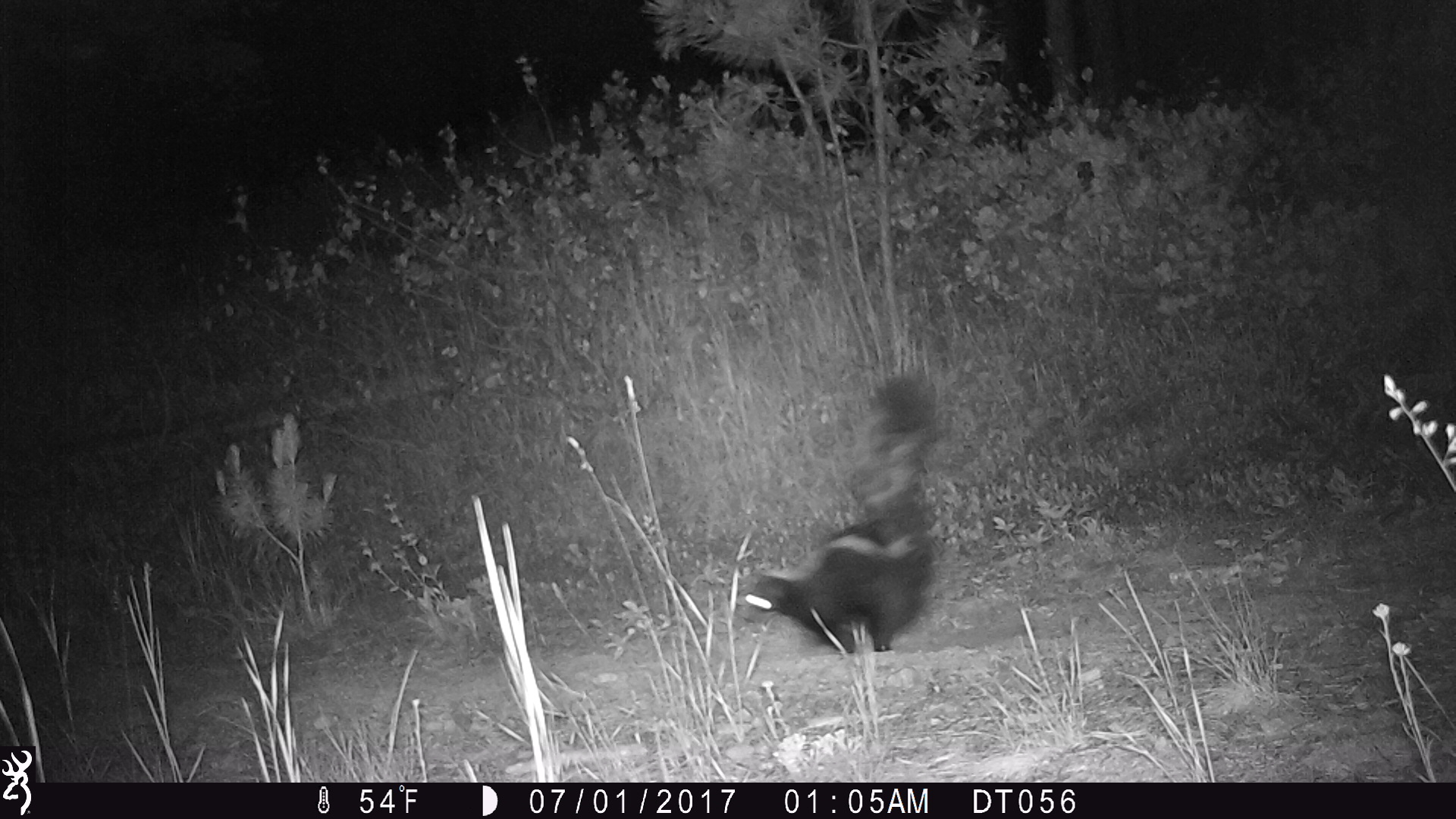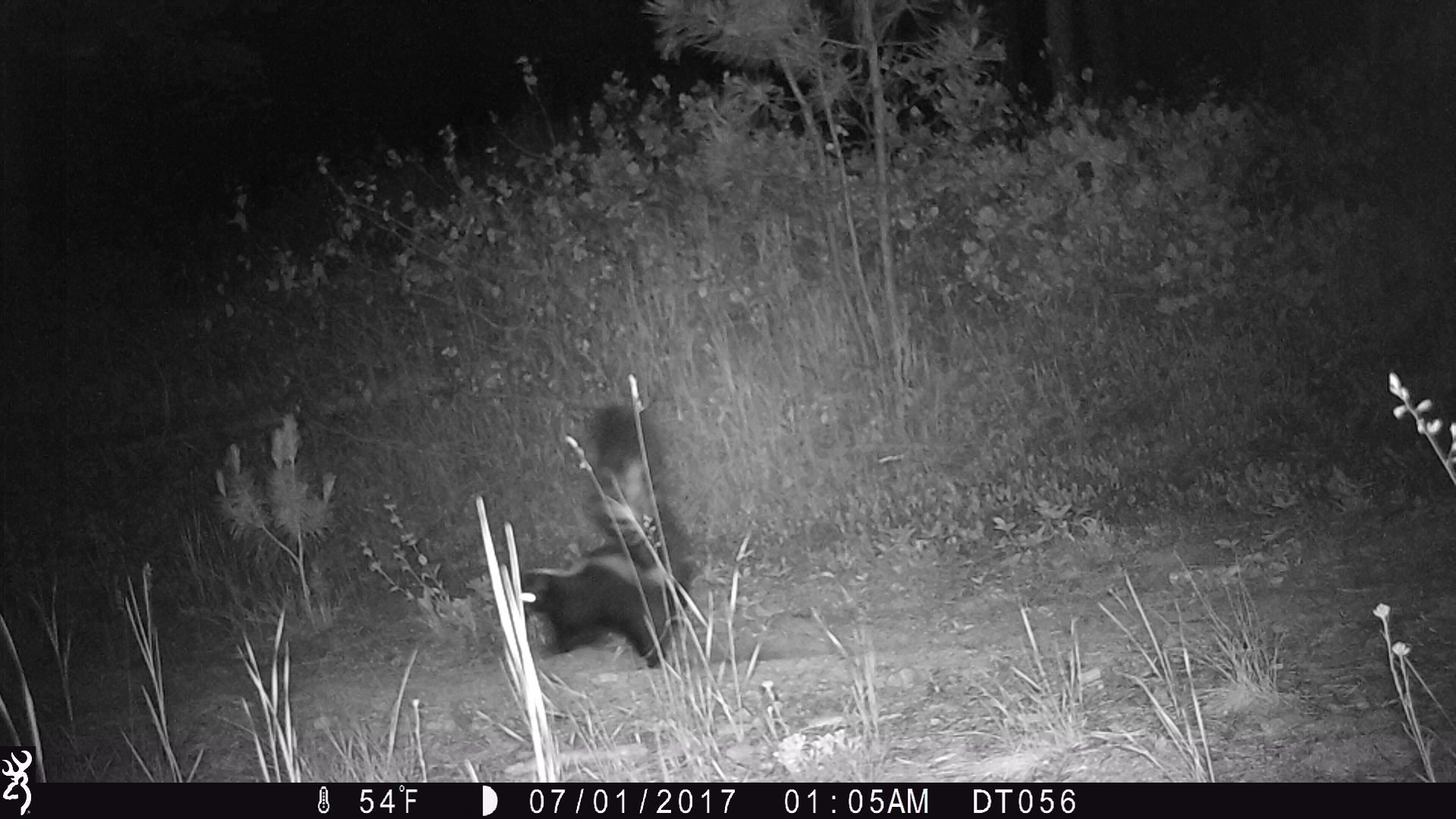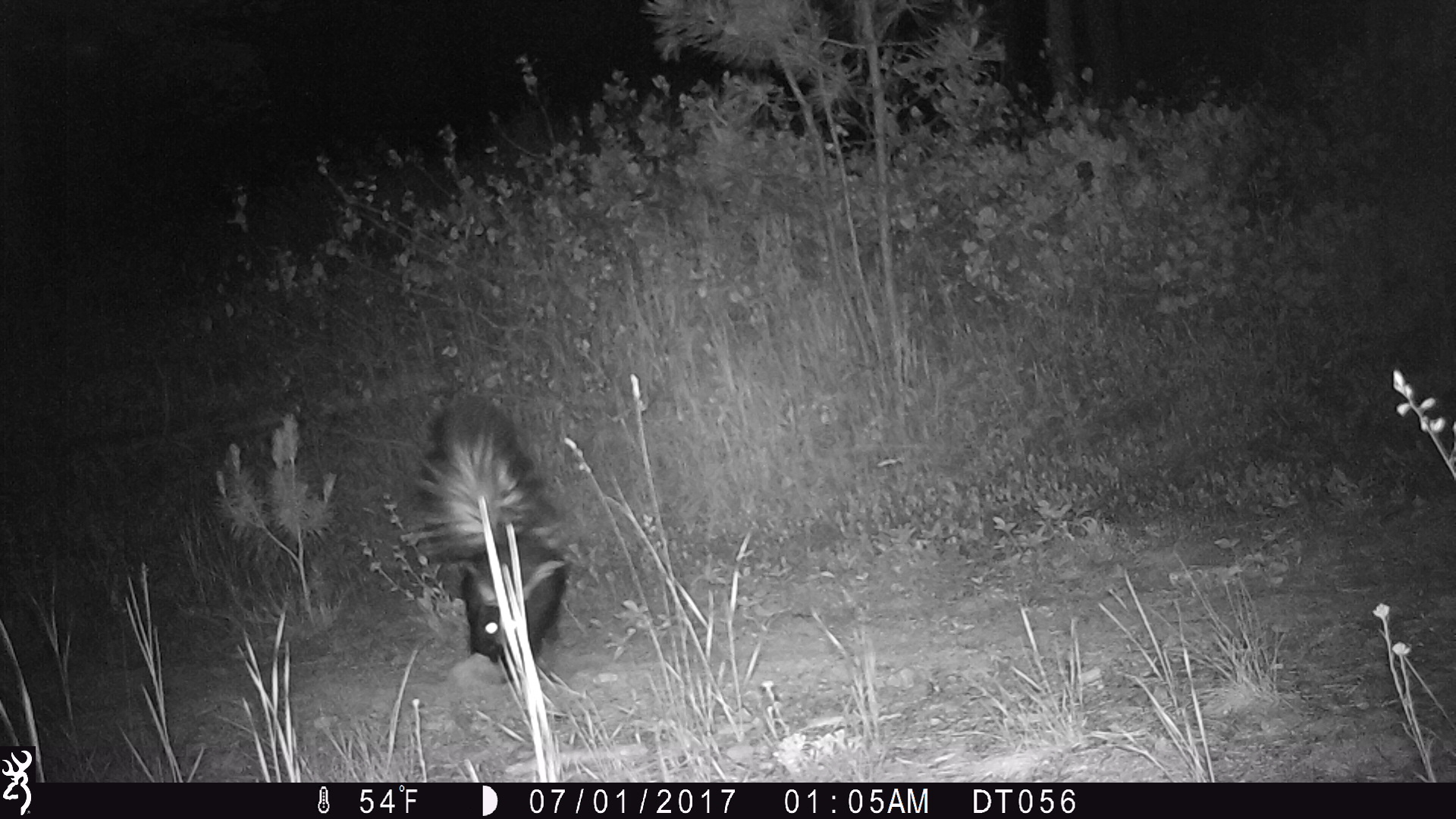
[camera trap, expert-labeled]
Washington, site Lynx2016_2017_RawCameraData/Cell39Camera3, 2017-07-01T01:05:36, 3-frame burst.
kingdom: Animalia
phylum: Chordata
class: Mammalia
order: Carnivora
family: Mephitidae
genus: Mephitis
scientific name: Mephitis mephitis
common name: striped skunk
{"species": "Mephitis mephitis (striped skunk)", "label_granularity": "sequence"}